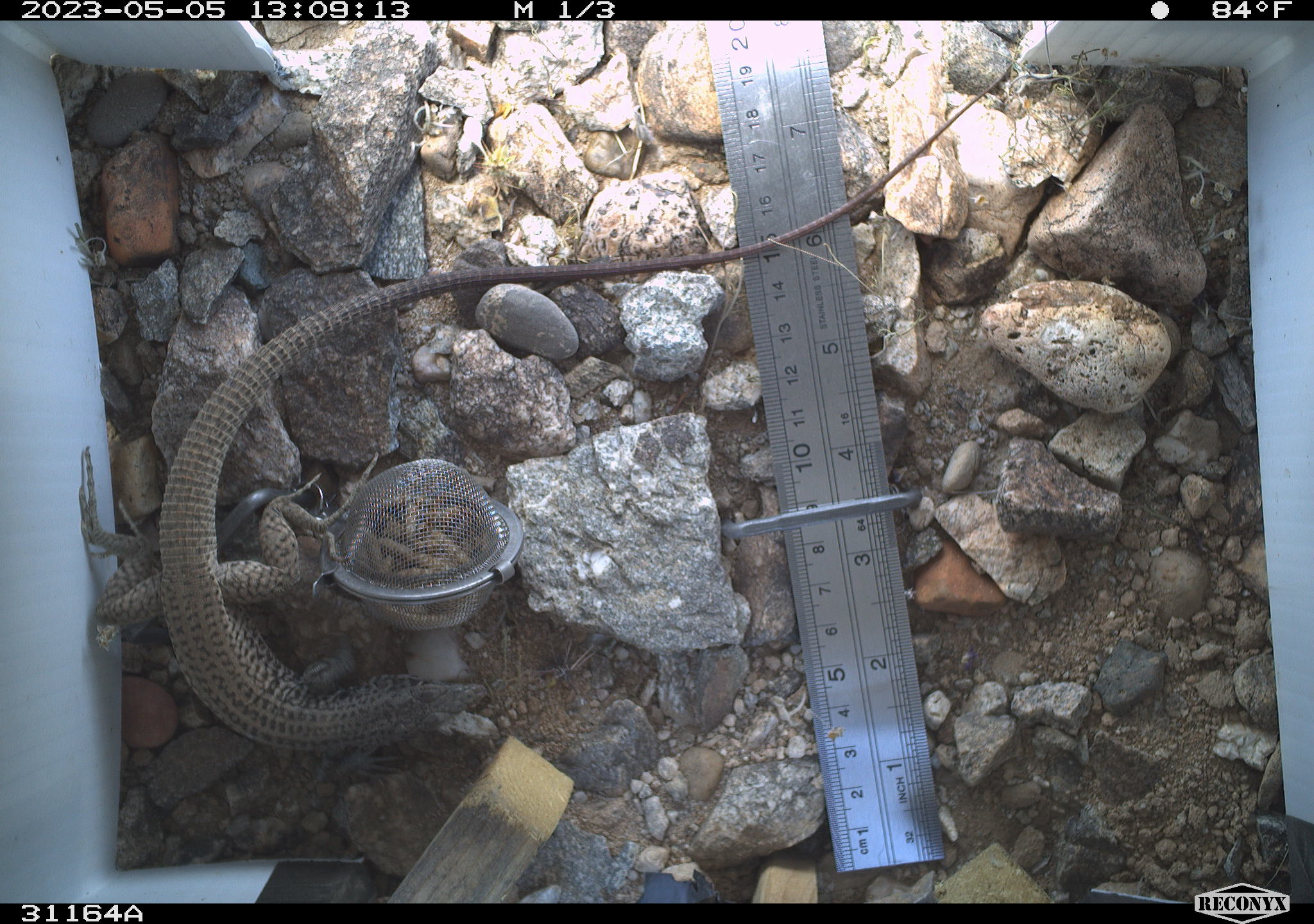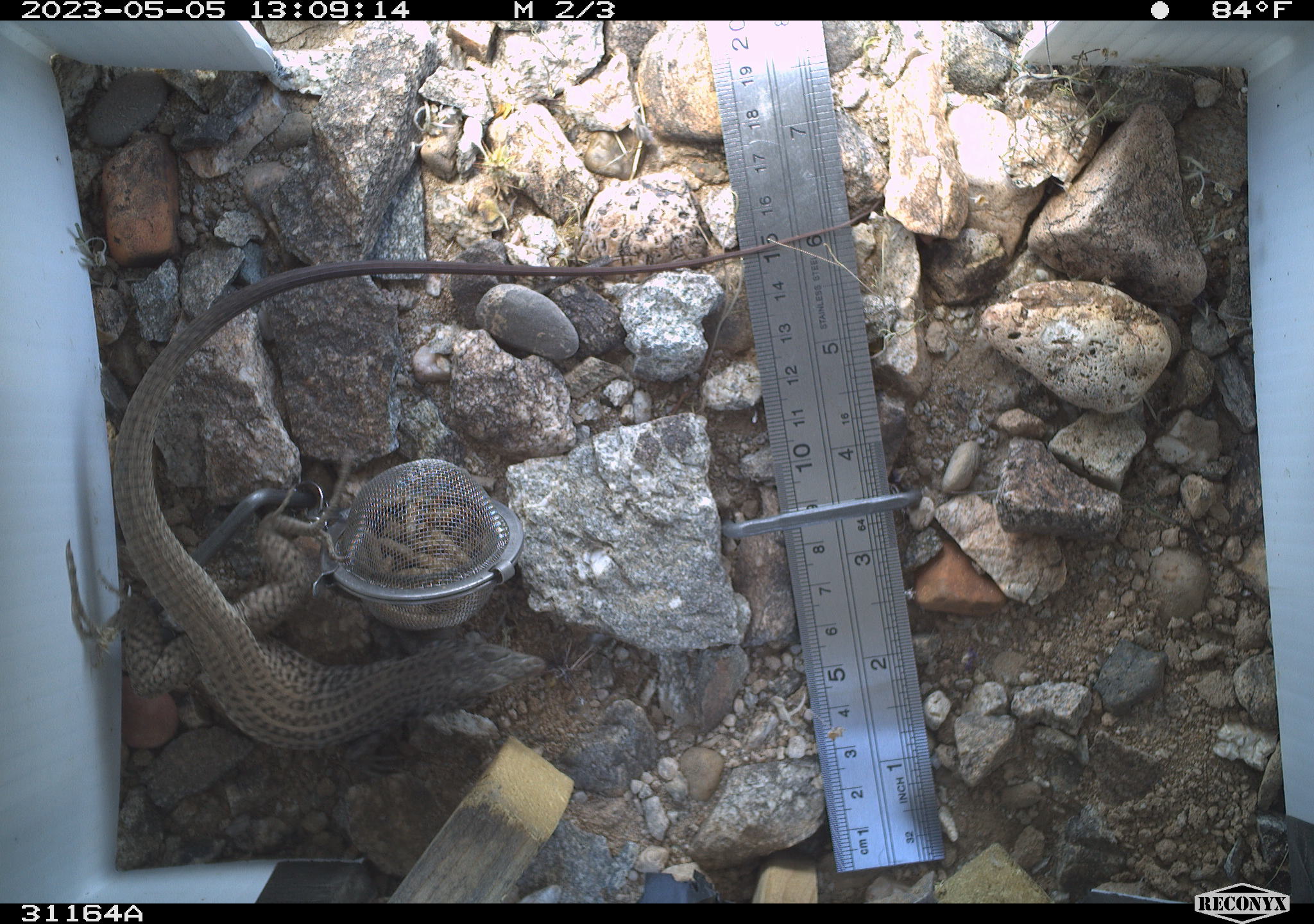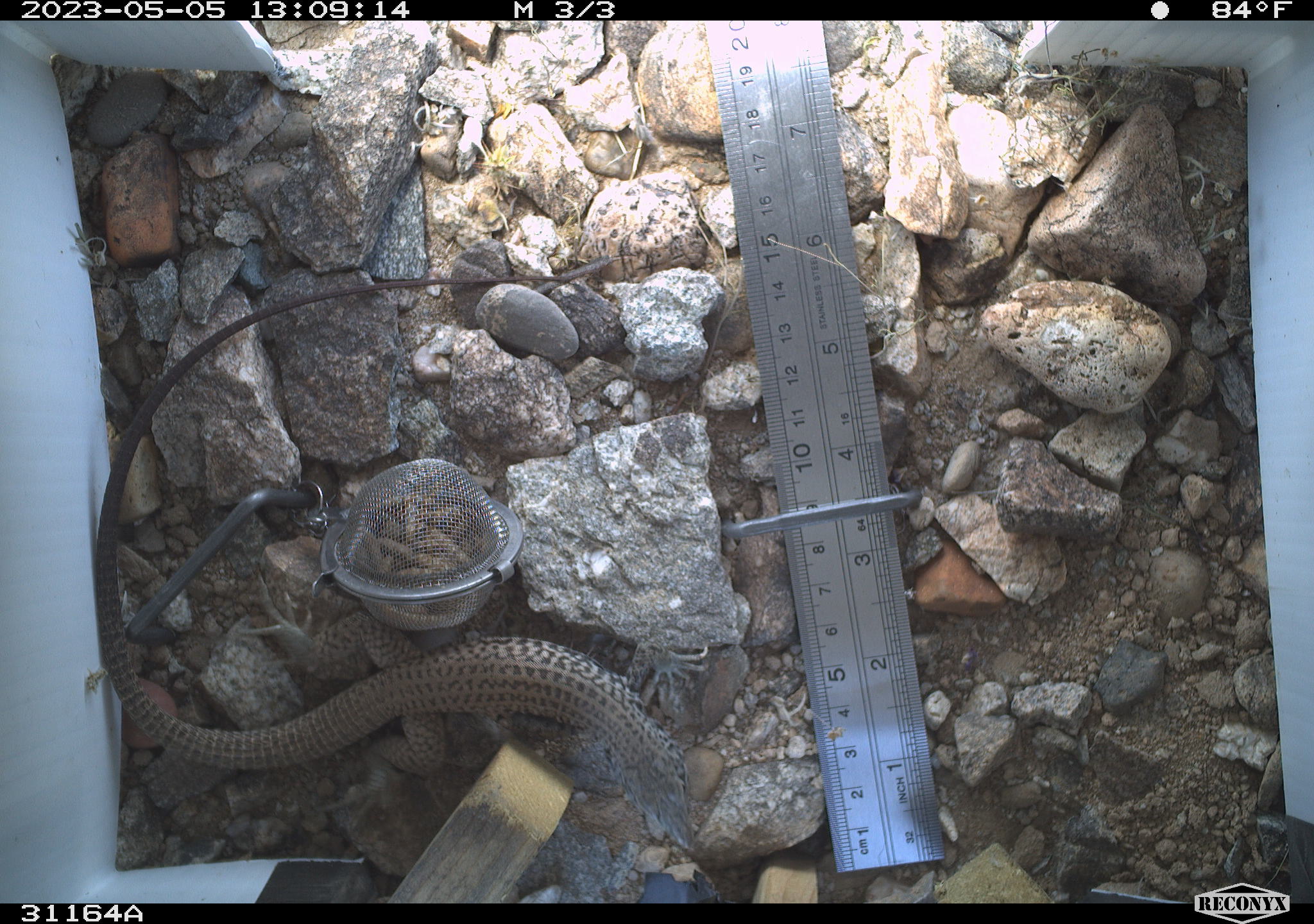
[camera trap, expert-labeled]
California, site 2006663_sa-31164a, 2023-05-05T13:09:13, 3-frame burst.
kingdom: Animalia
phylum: Chordata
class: Reptilia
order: Squamata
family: Teiidae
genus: Aspidoscelis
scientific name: Aspidoscelis tigris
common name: western whiptail